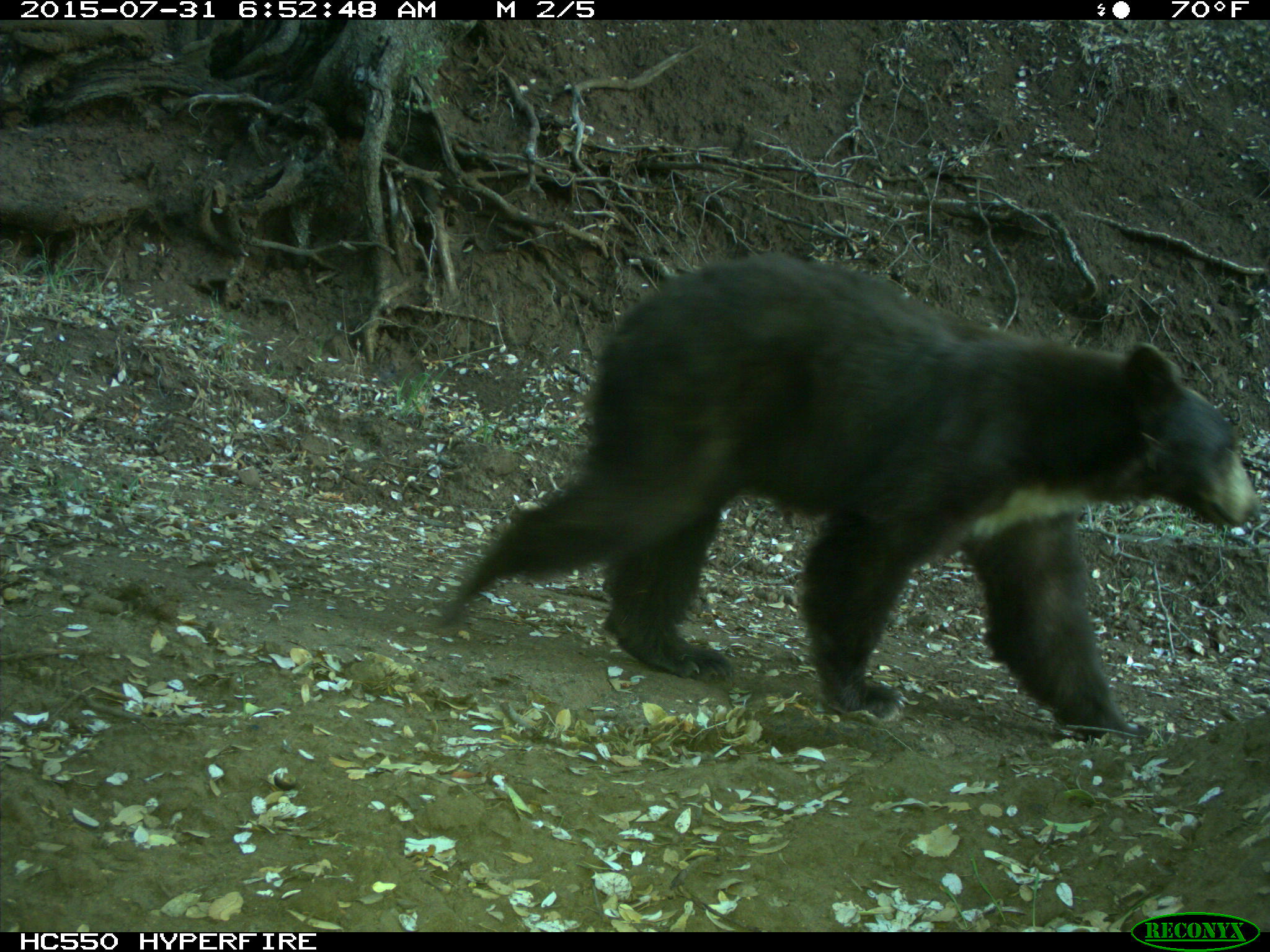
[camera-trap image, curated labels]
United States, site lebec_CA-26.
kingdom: Animalia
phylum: Chordata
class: Mammalia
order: Carnivora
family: Ursidae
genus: Ursus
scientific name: Ursus americanus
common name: american black bear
Ursus americanus (american black bear).